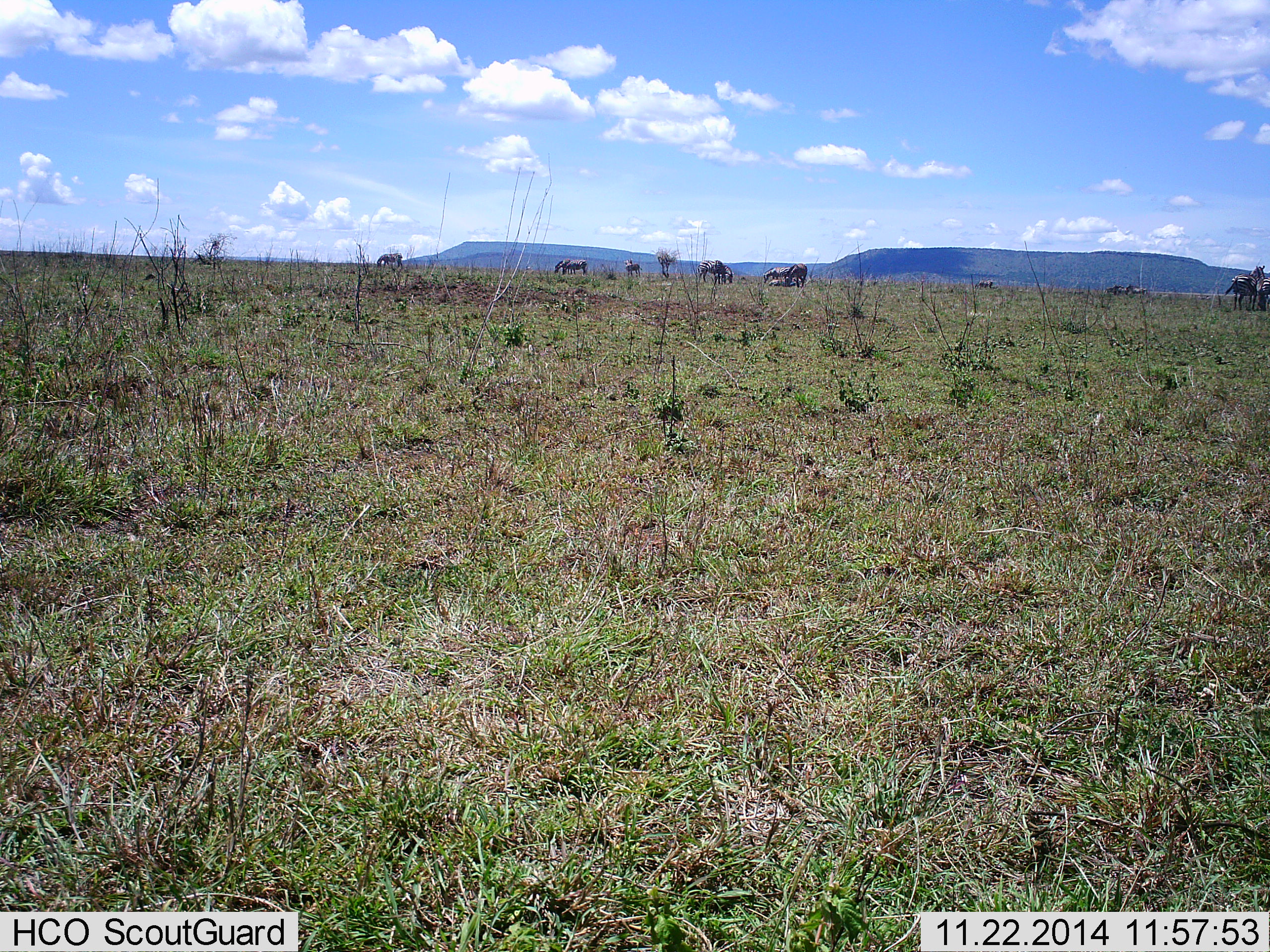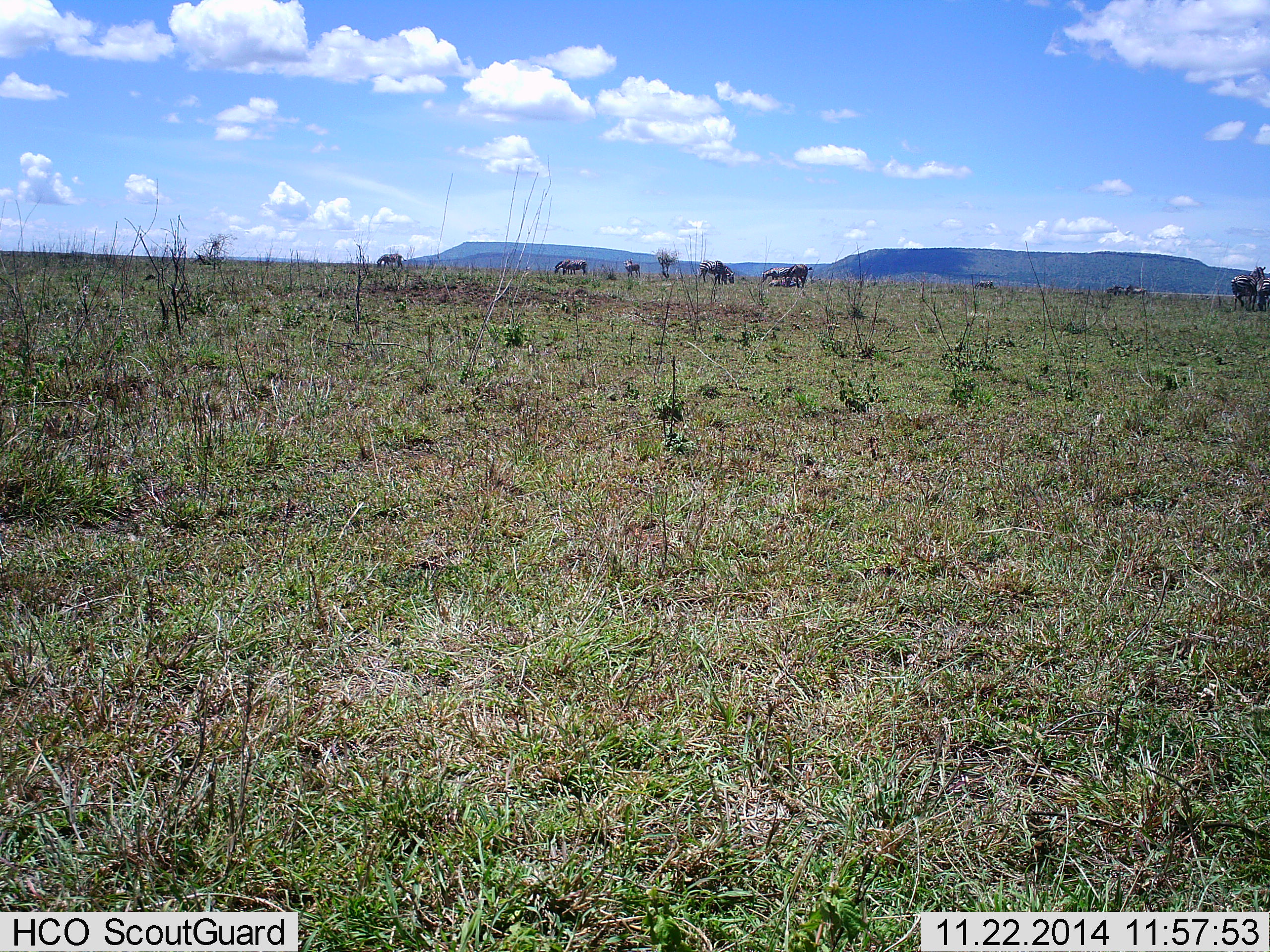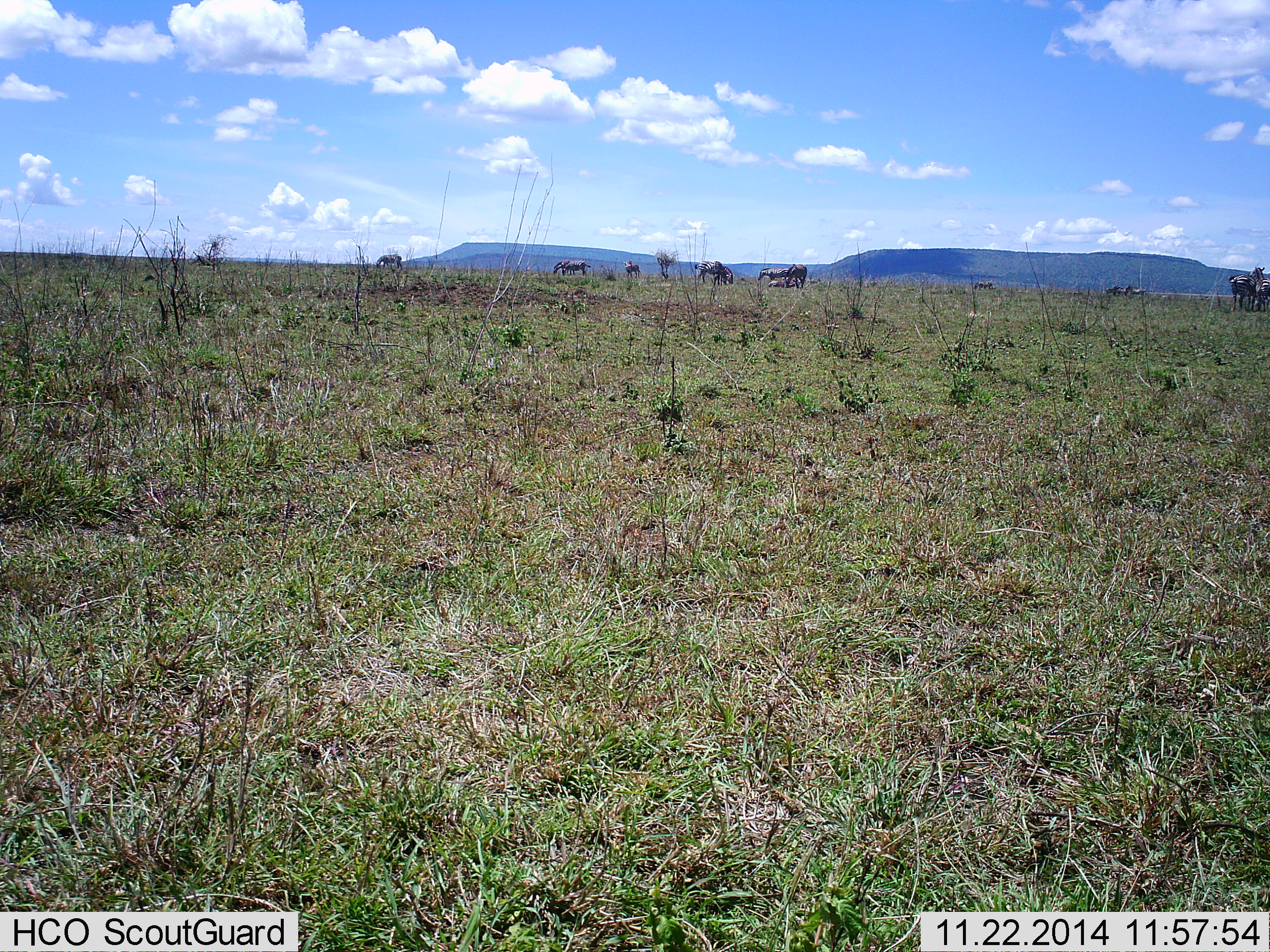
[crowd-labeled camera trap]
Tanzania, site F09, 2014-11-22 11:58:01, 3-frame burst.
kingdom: Animalia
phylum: Chordata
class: Mammalia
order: Perissodactyla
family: Equidae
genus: Equus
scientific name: Equus quagga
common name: plains zebra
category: zebra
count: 10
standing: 71%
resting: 14%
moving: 0%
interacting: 0%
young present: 0%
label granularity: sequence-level